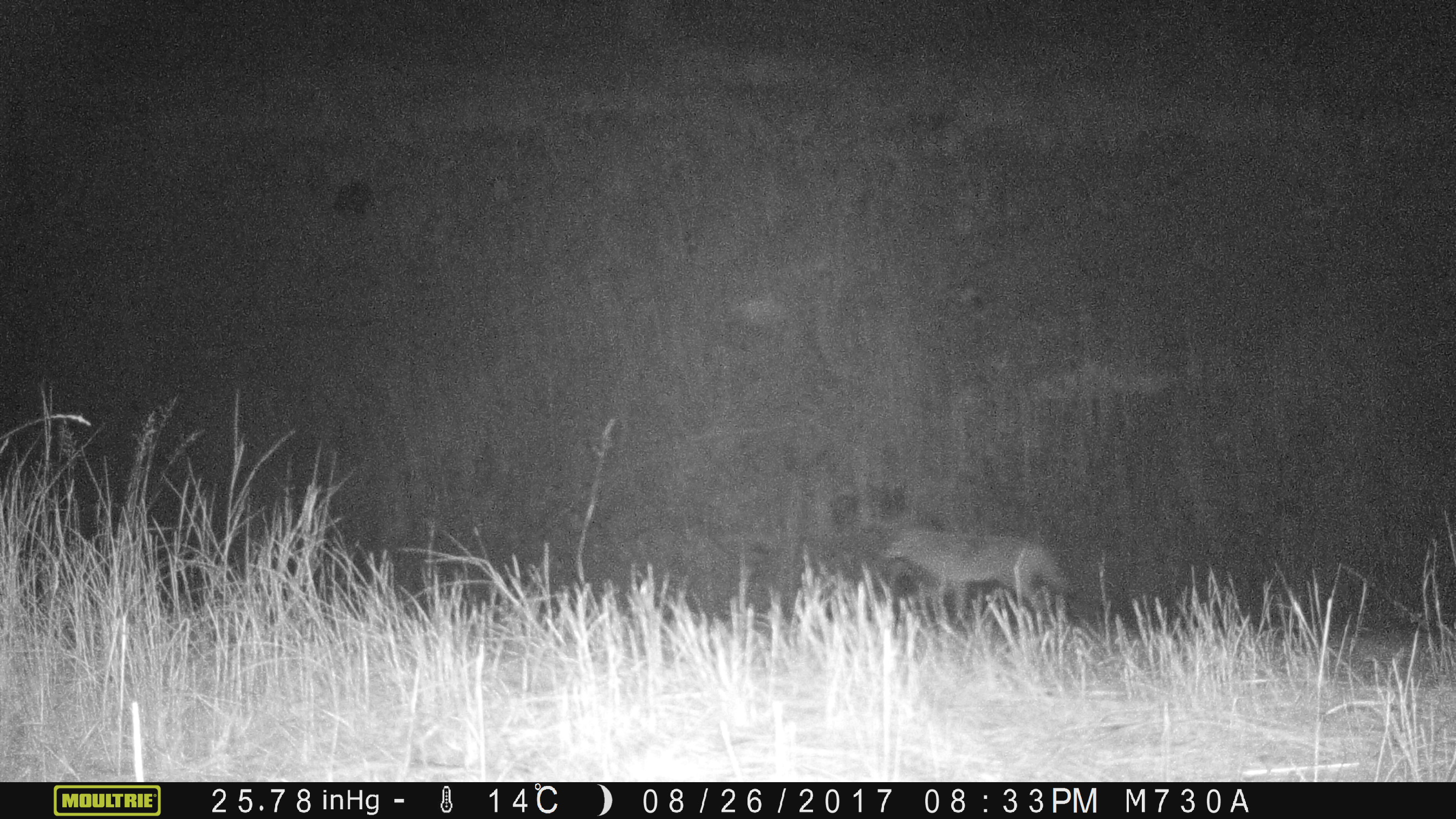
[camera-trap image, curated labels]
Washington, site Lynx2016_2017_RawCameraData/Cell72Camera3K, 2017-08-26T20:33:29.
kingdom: Animalia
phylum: Chordata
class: Mammalia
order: Carnivora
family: Canidae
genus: Canis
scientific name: Canis latrans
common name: coyote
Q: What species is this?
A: Canis latrans (coyote).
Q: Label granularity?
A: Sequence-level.